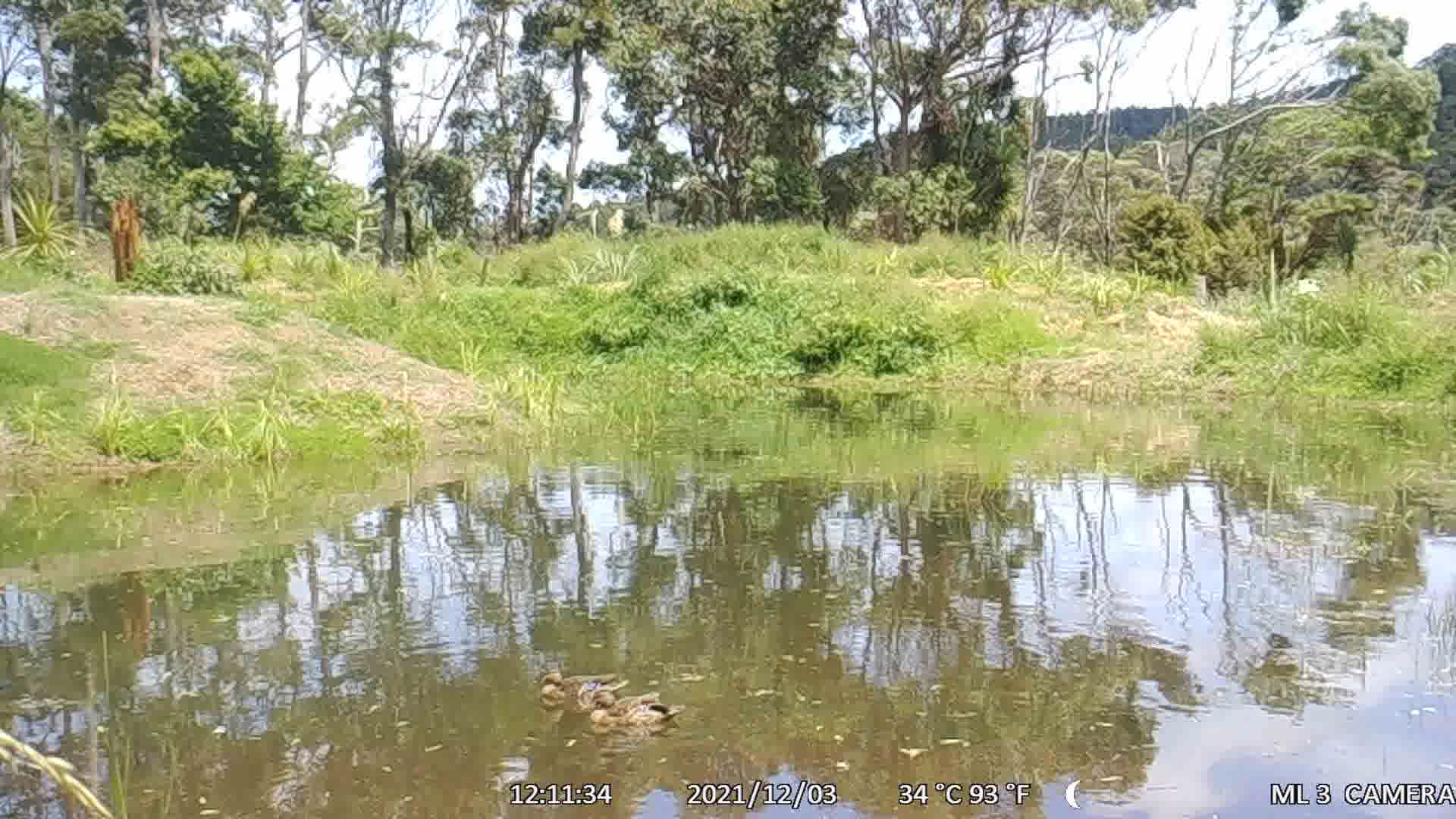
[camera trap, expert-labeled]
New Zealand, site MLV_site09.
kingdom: Animalia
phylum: Chordata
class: Aves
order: Anseriformes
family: Anatidae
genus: Anas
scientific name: Anas platyrhynchos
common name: mallard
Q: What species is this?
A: Mallard (Anas platyrhynchos).